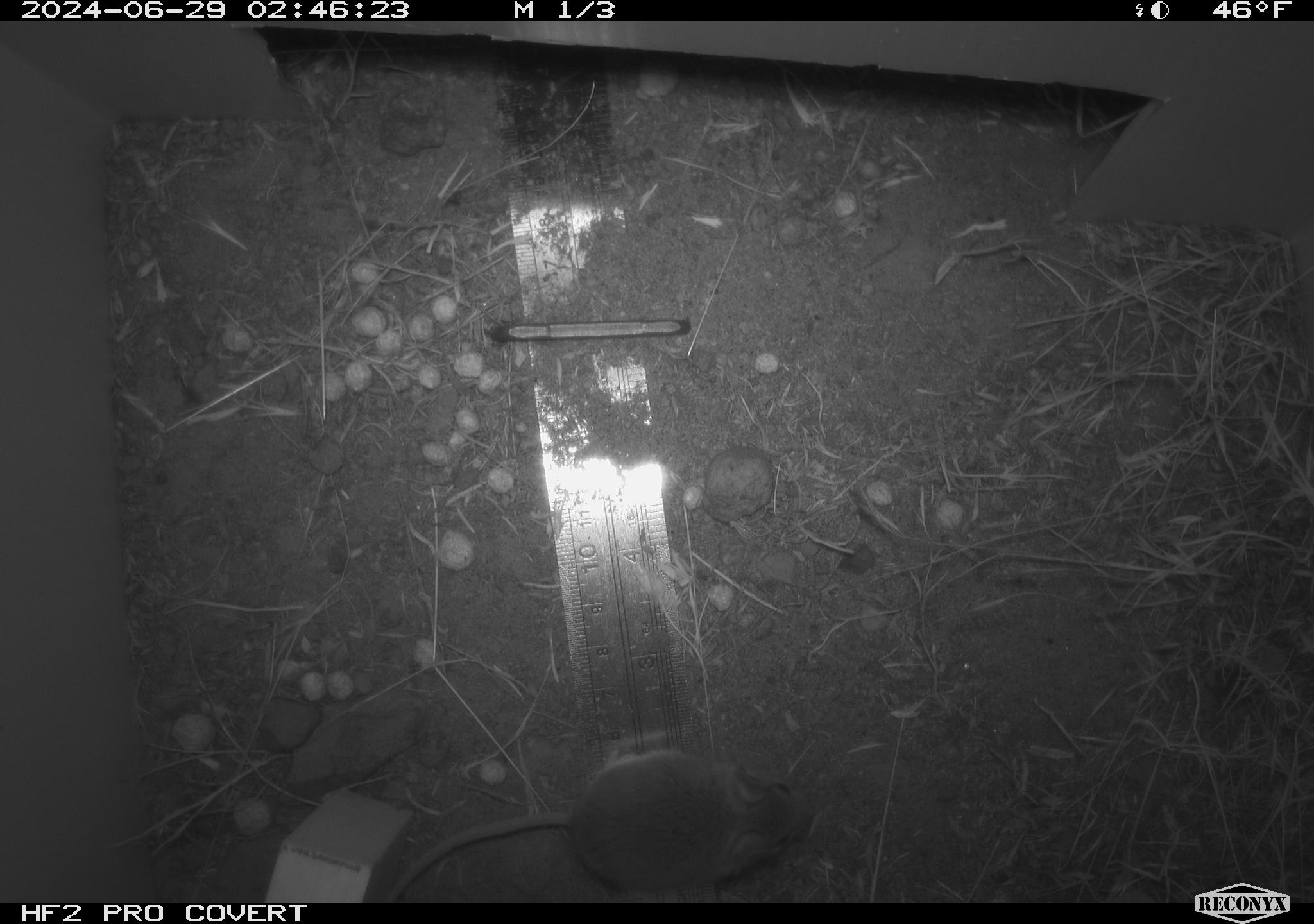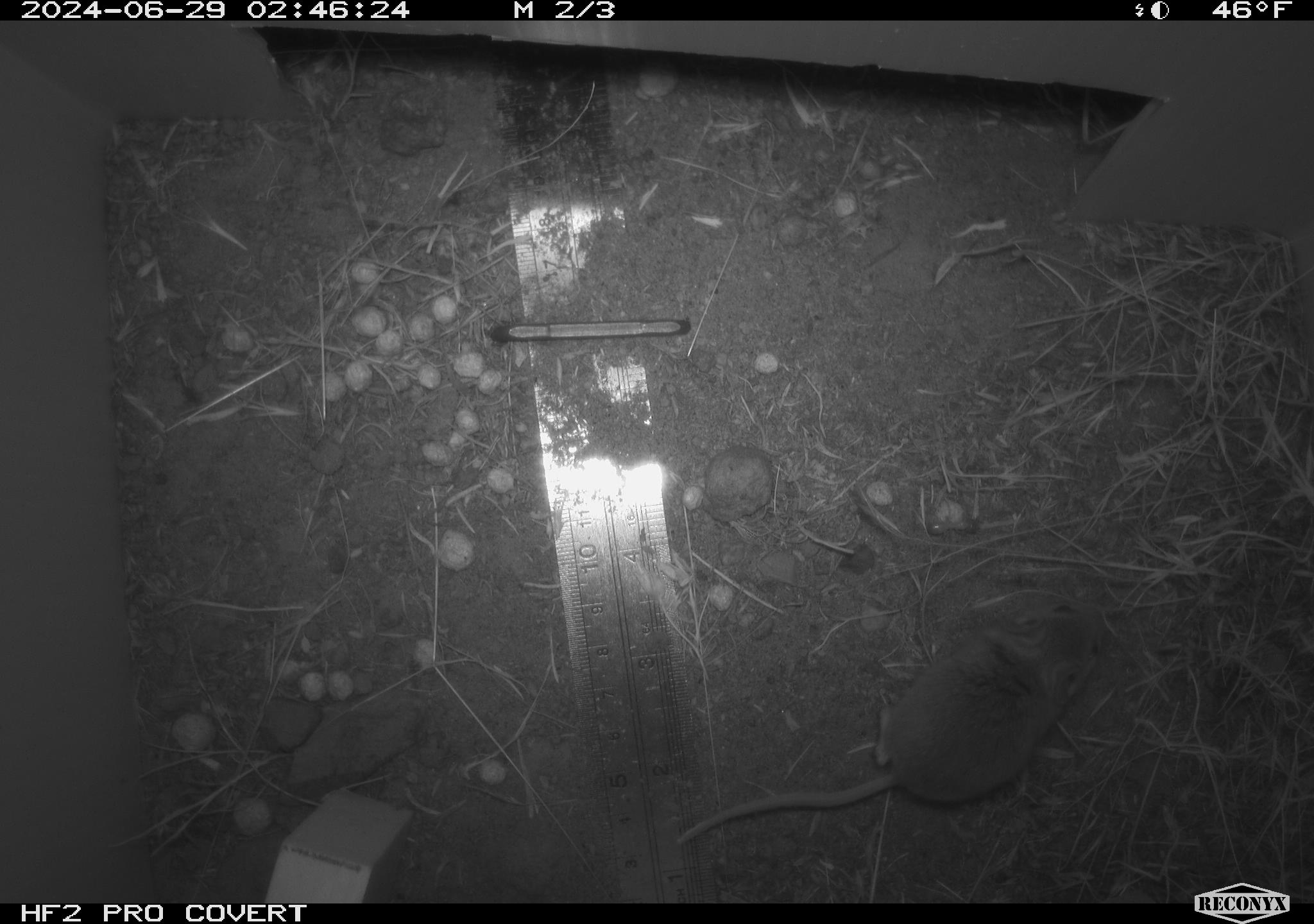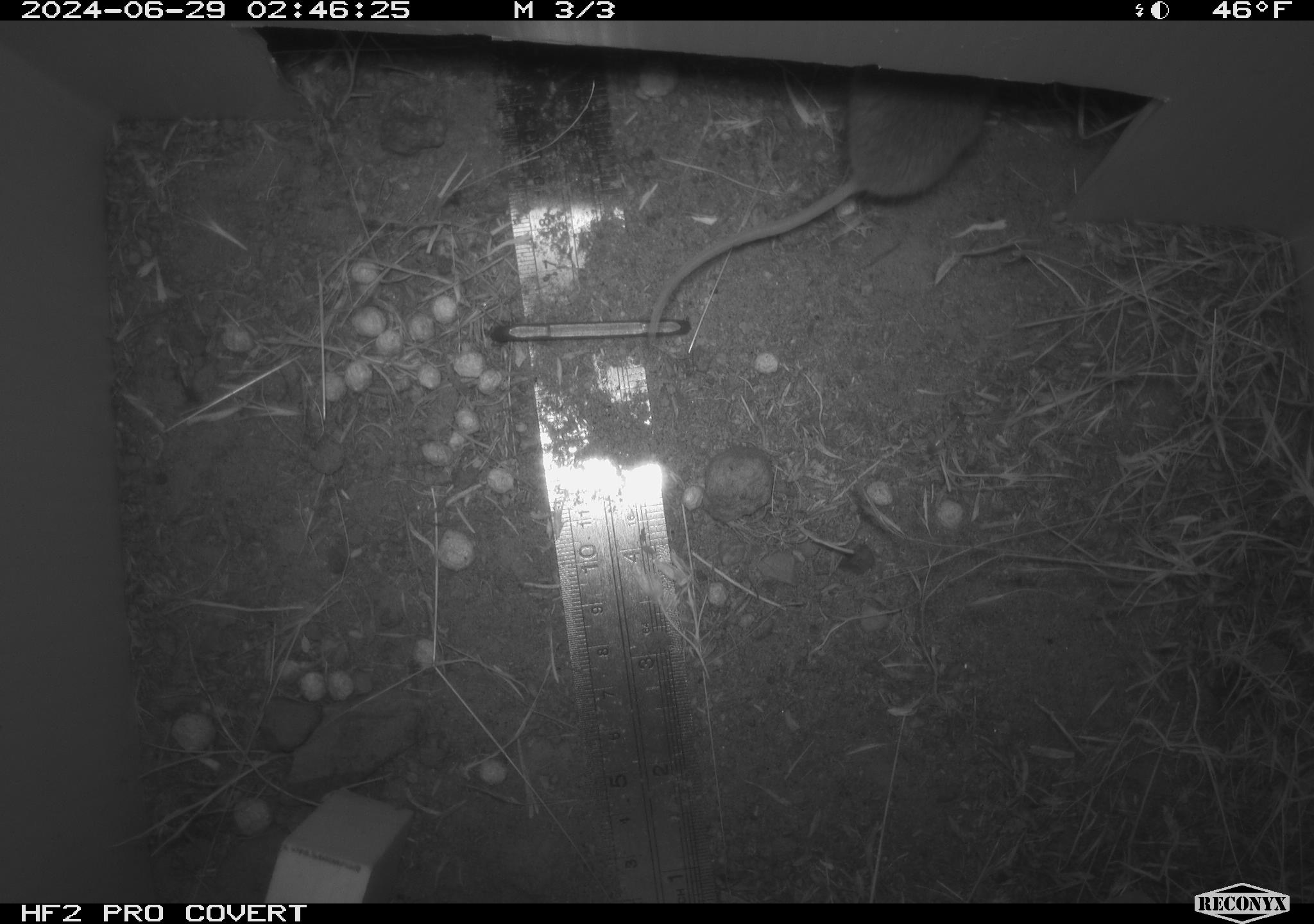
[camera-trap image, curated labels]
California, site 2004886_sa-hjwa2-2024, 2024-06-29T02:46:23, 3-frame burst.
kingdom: Animalia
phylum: Chordata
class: Mammalia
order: Rodentia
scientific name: Rodentia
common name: rodent